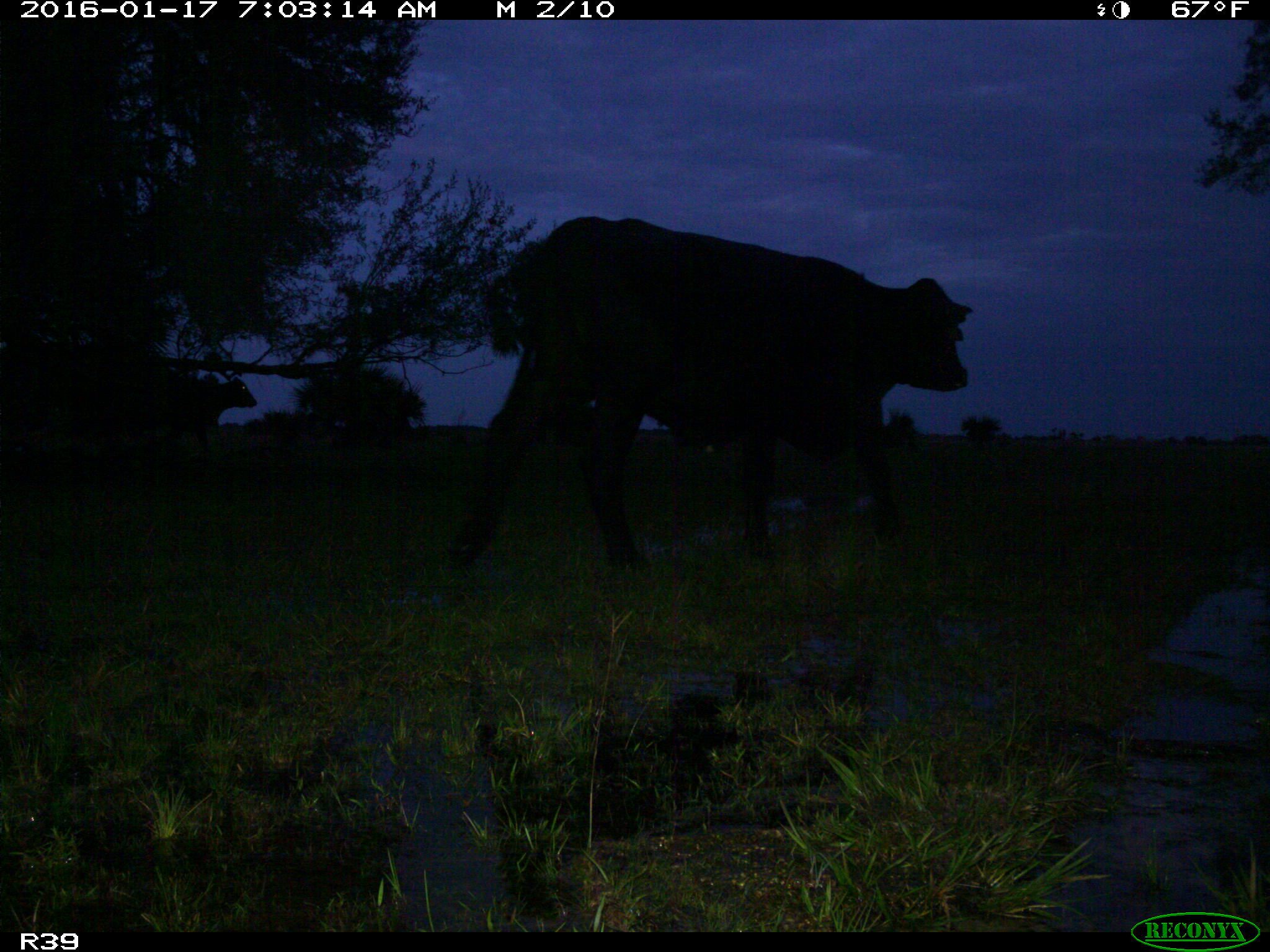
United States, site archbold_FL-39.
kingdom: Animalia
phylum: Chordata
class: Mammalia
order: Artiodactyla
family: Bovidae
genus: Bos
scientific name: Bos taurus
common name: domestic cow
Bos taurus (domestic cow).